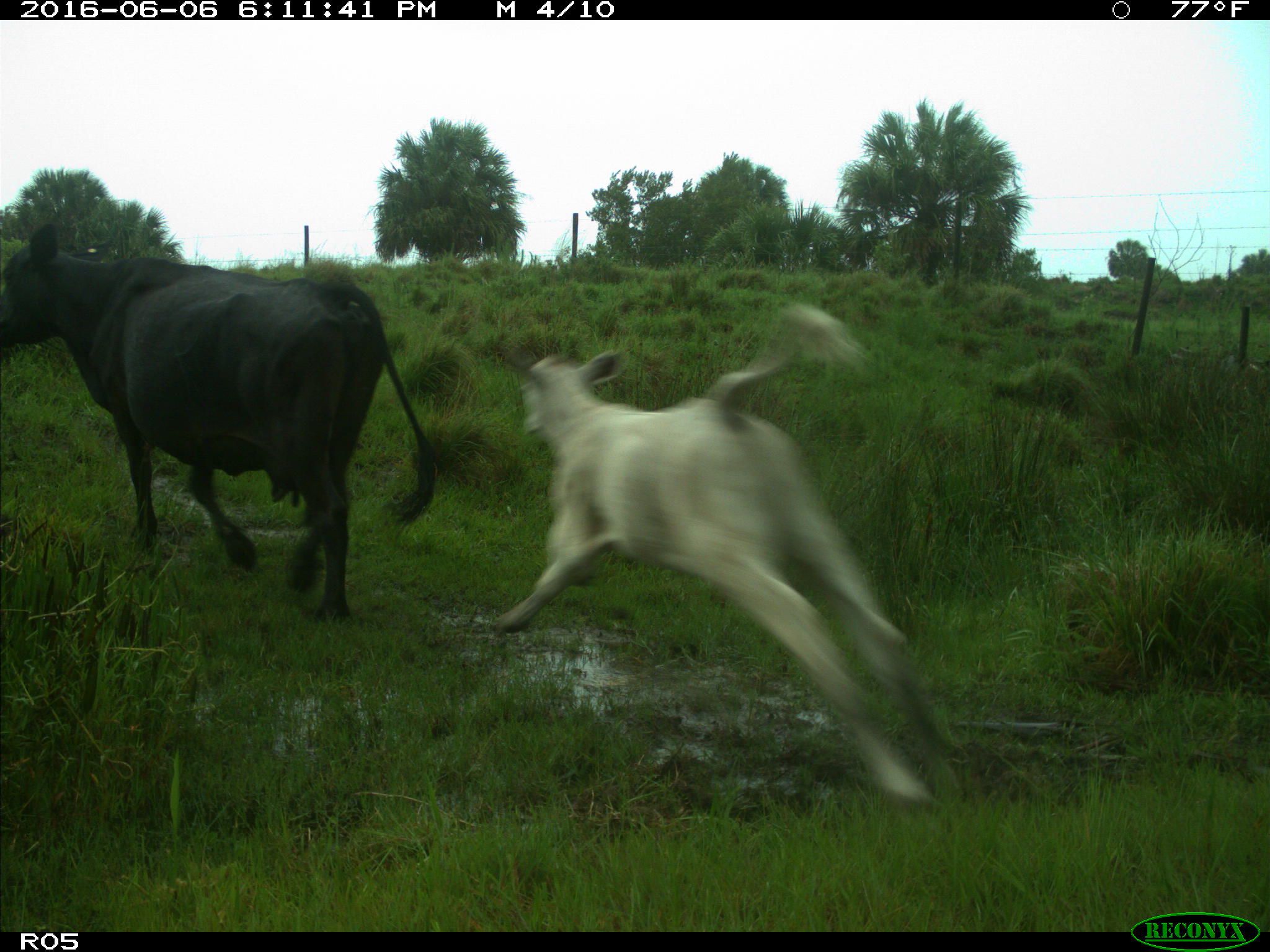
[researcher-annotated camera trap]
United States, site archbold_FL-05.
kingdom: Animalia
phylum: Chordata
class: Mammalia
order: Artiodactyla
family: Bovidae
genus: Bos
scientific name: Bos taurus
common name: domestic cow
Bos taurus (domestic cow).